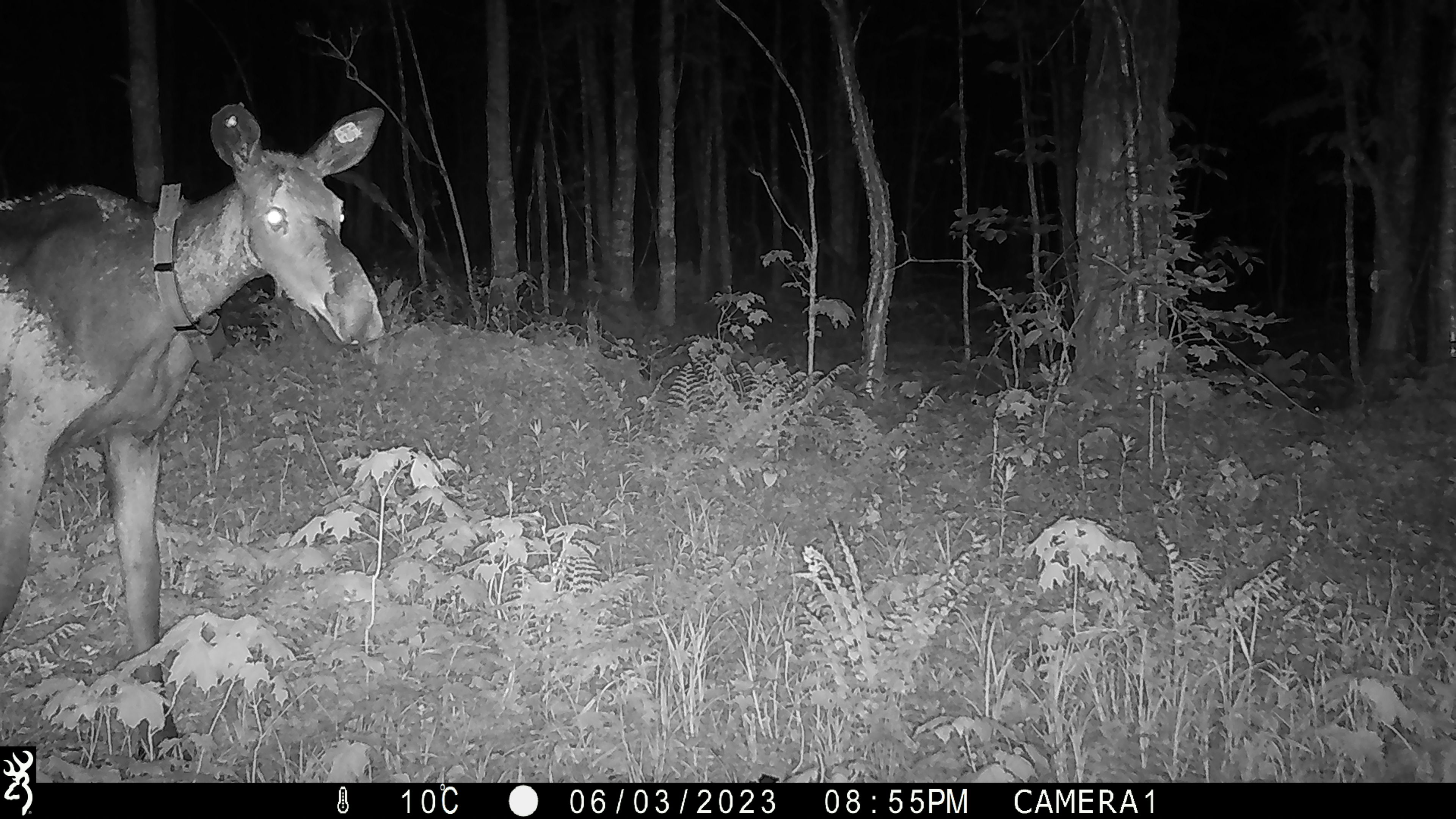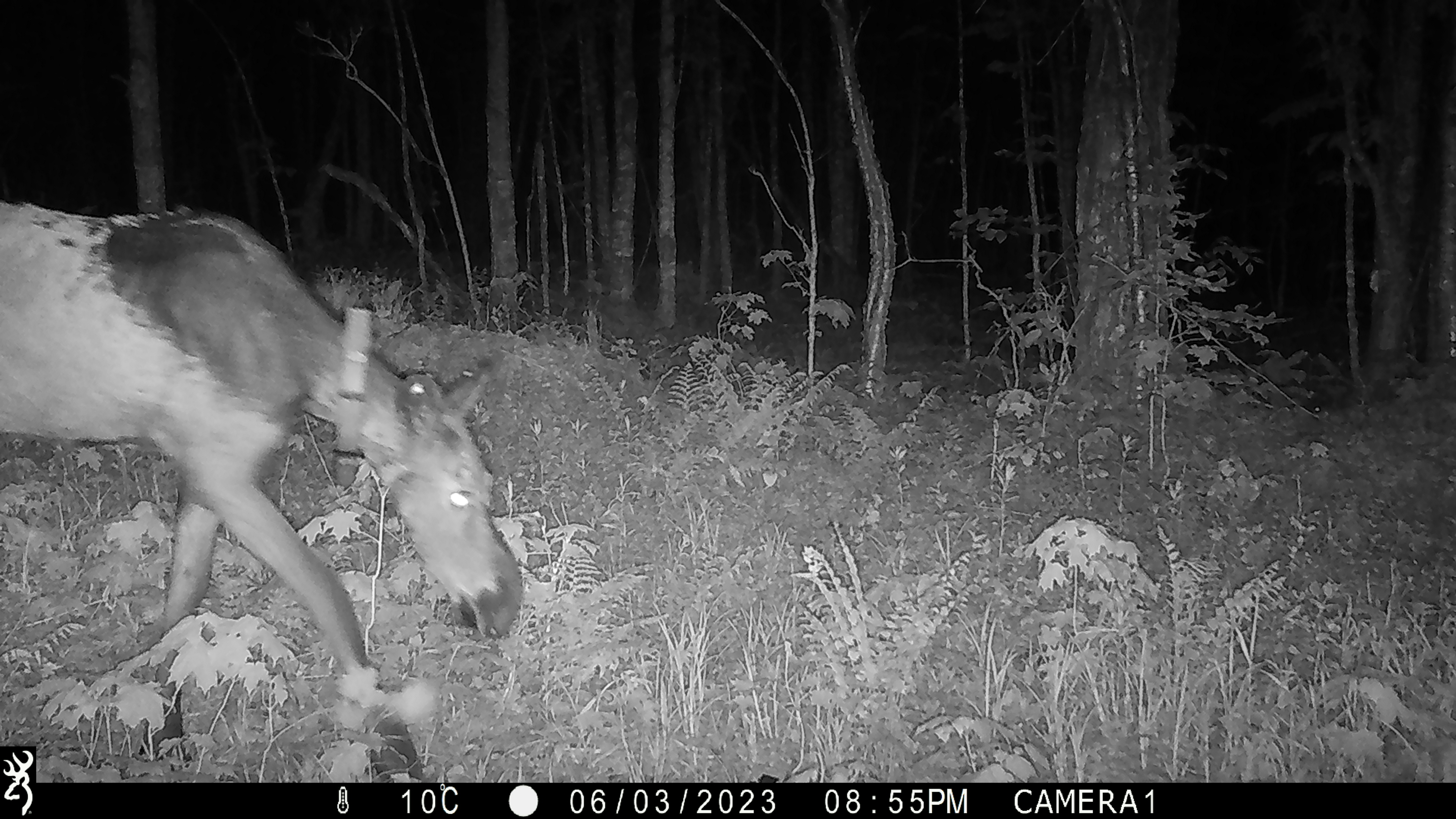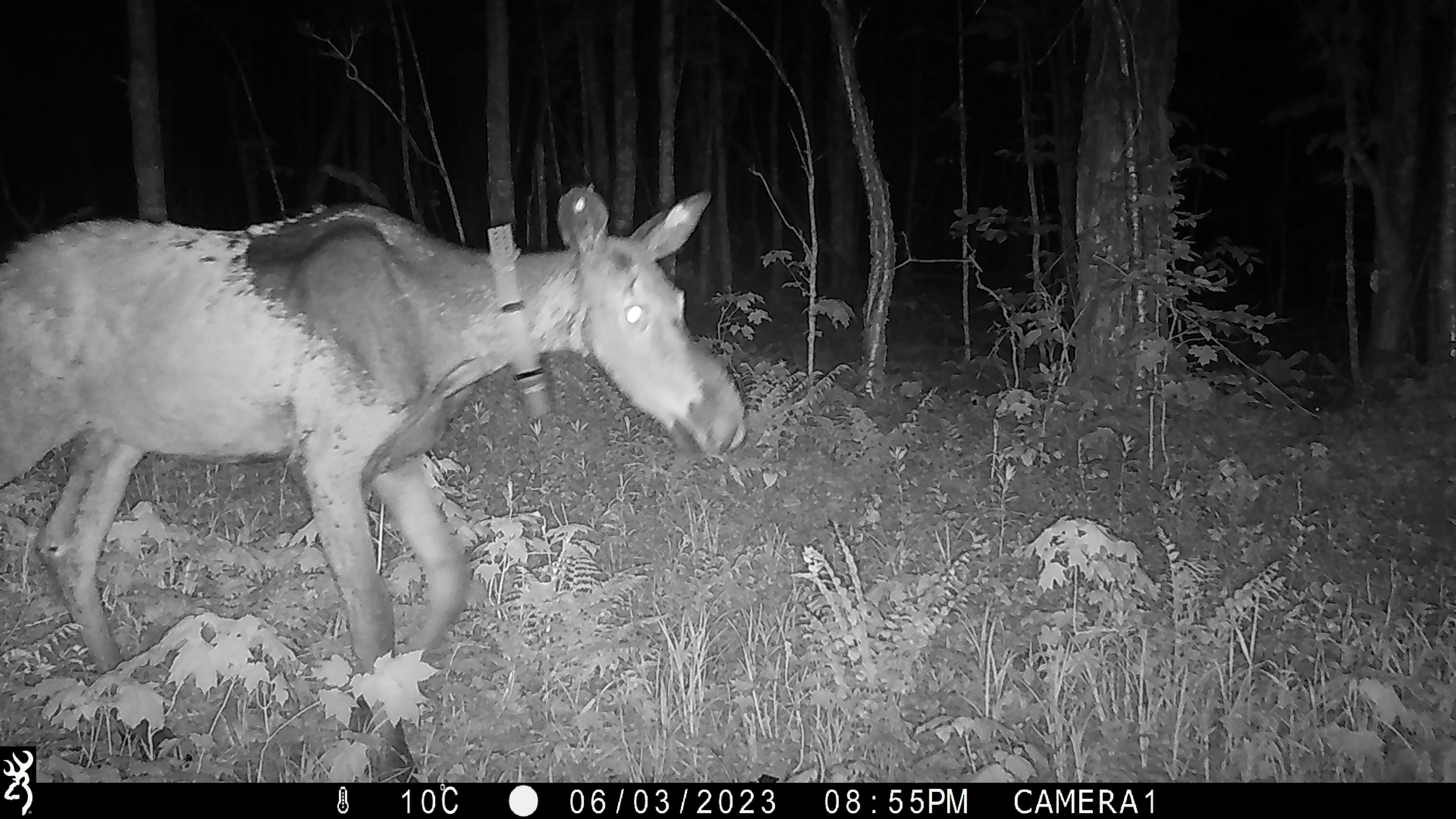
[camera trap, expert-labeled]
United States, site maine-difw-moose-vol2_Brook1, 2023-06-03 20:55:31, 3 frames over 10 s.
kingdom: Animalia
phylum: Chordata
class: Mammalia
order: Artiodactyla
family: Cervidae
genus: Alces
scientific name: Alces alces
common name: moose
Moose (Alces alces).